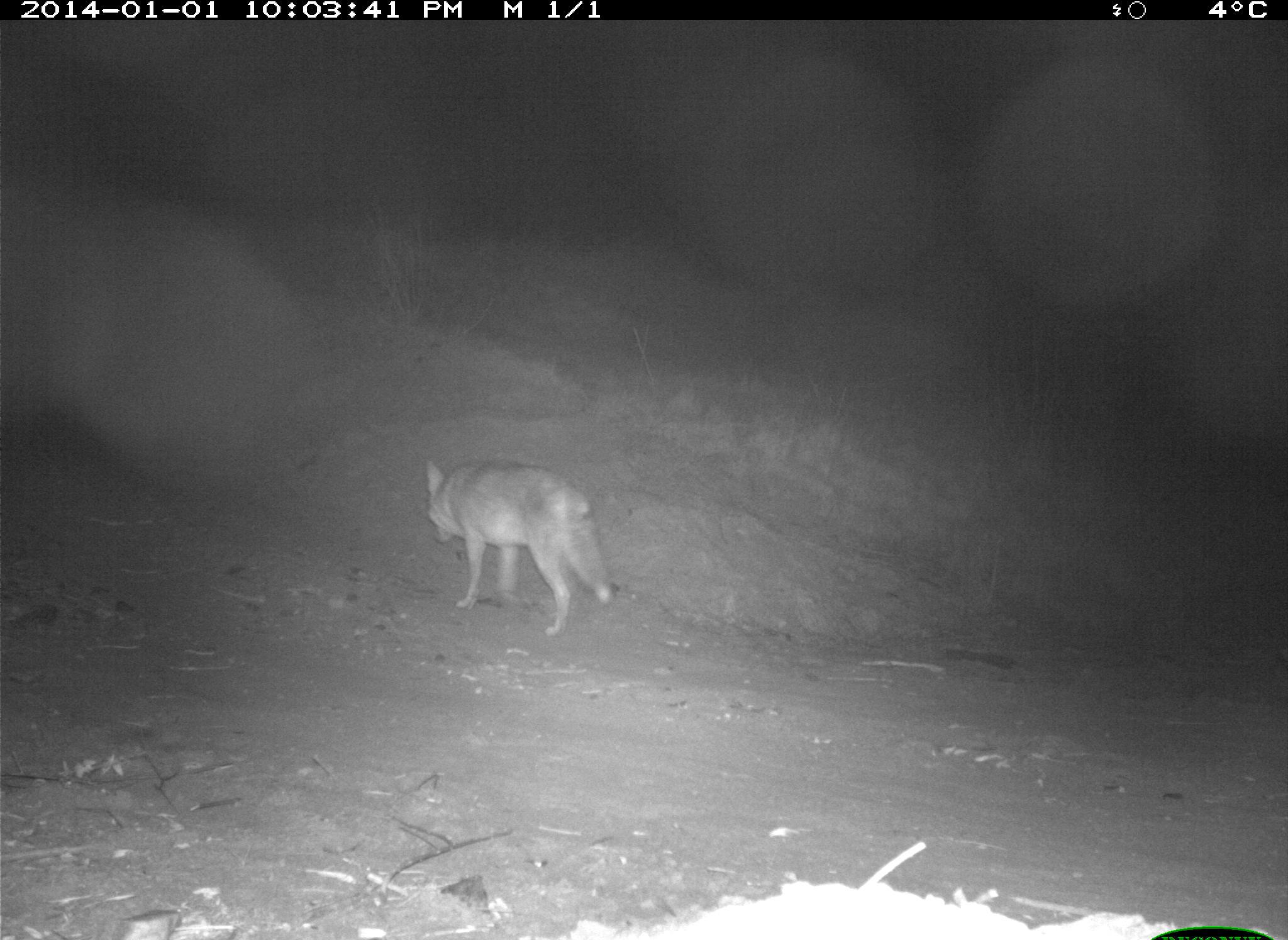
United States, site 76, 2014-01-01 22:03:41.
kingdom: Animalia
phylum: Chordata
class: Mammalia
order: Carnivora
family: Canidae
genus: Canis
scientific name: Canis latrans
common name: coyote